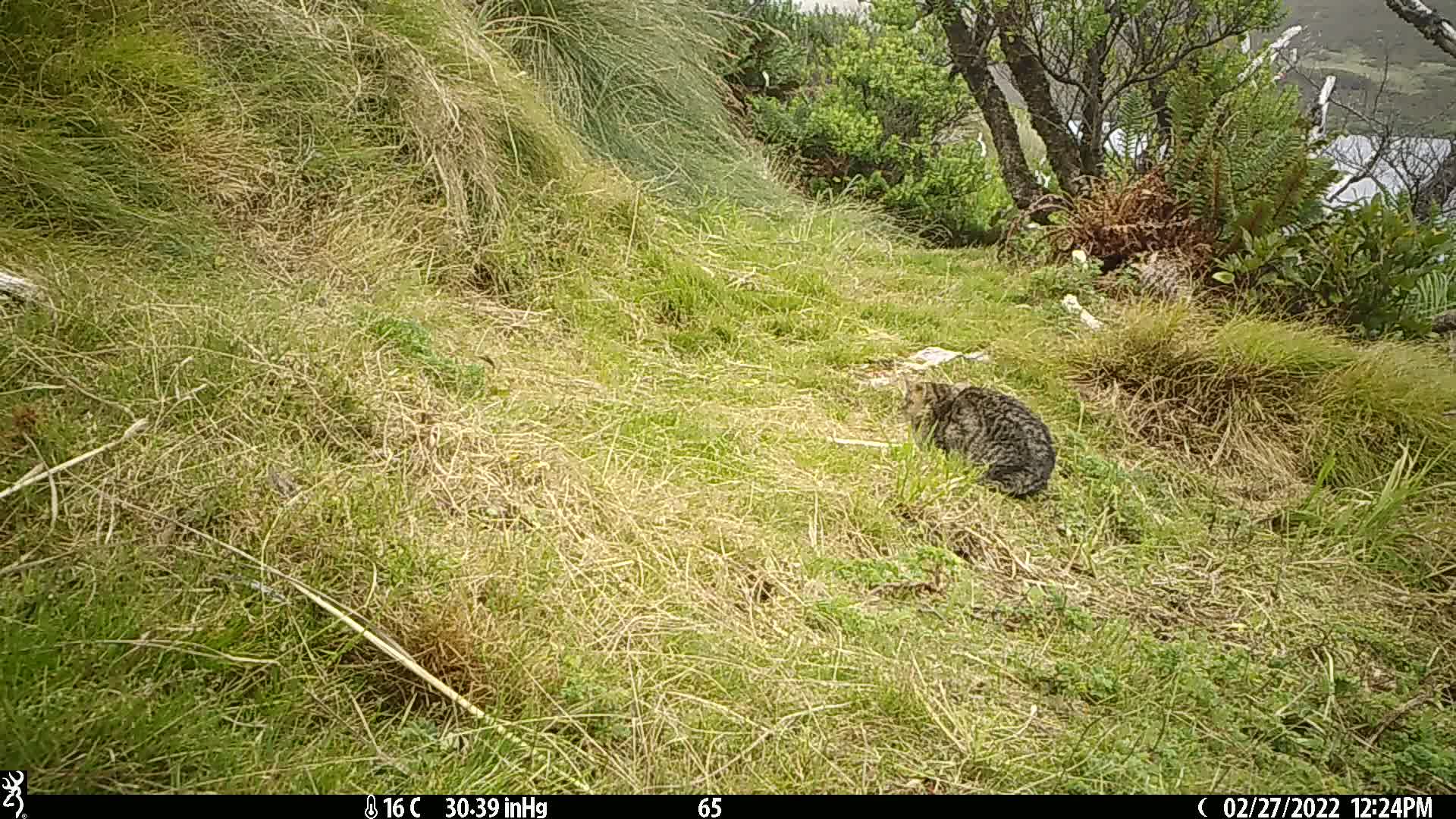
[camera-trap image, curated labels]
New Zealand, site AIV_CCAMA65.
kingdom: Animalia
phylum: Chordata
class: Mammalia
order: Carnivora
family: Felidae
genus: Felis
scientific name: Felis catus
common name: domestic cat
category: cat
Cat (domestic cat) (Felis catus).